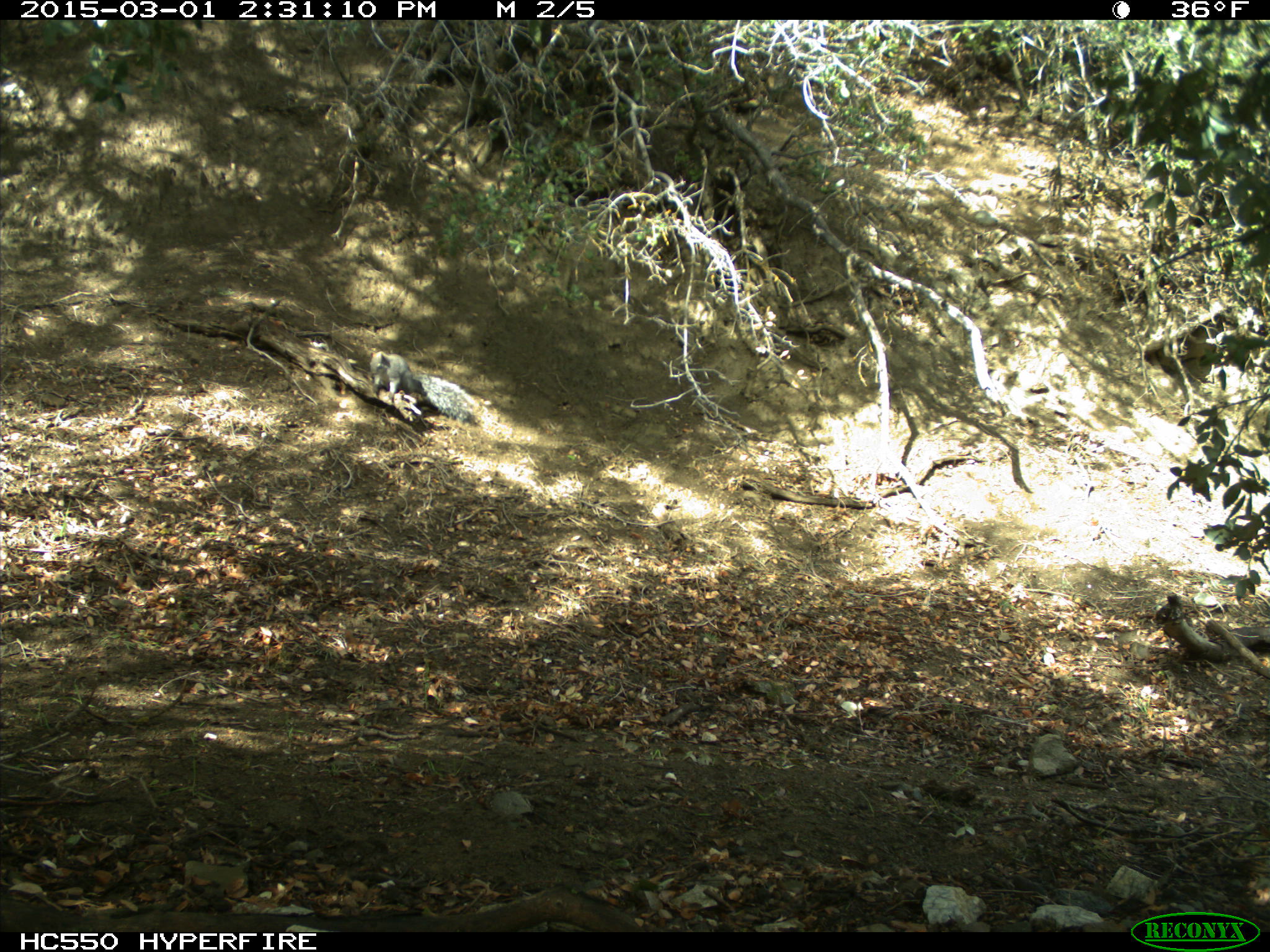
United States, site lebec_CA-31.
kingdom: Animalia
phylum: Chordata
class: Mammalia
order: Rodentia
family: Sciuridae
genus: Sciurus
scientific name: Sciurus carolinensis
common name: eastern gray squirrel